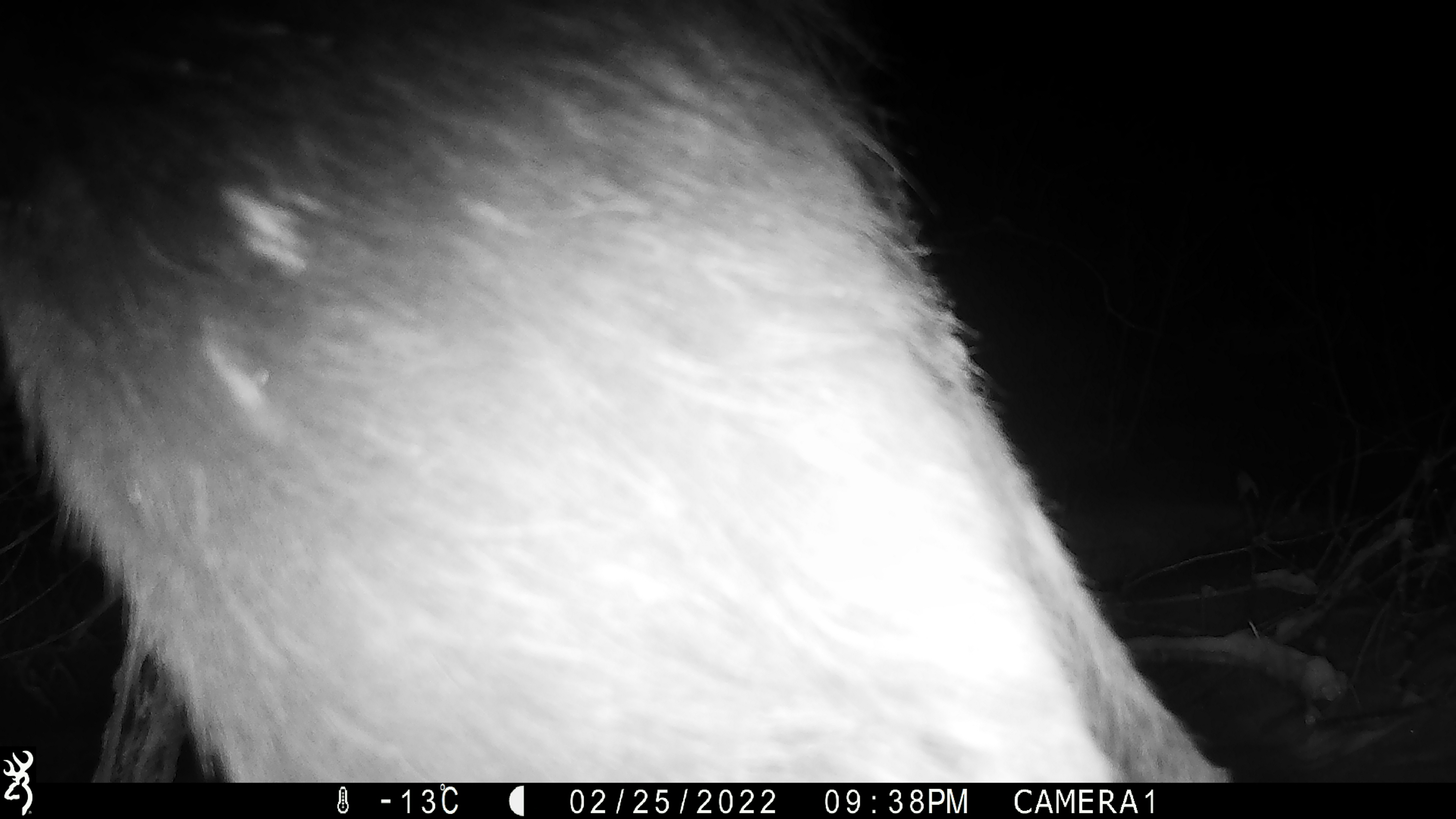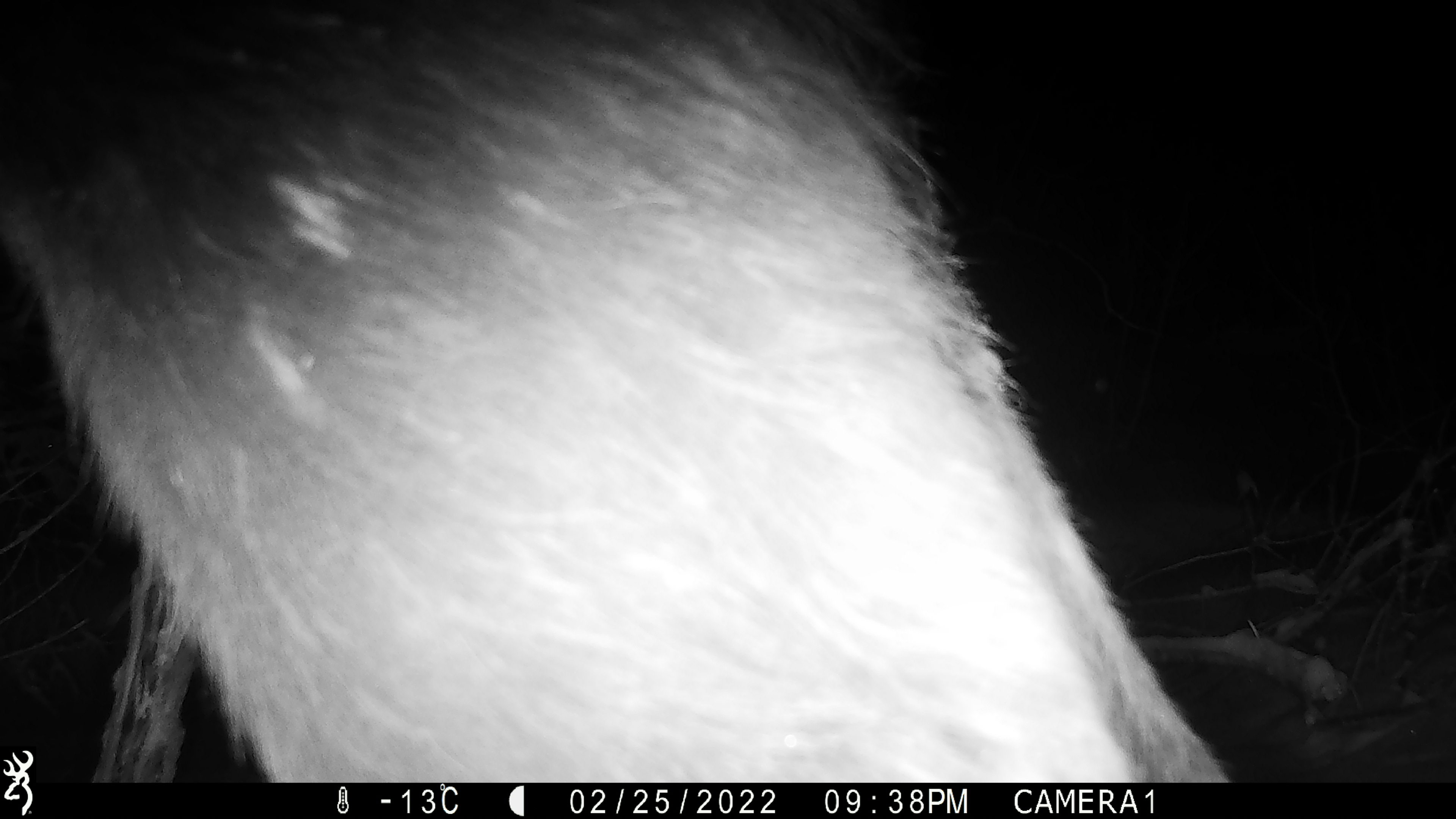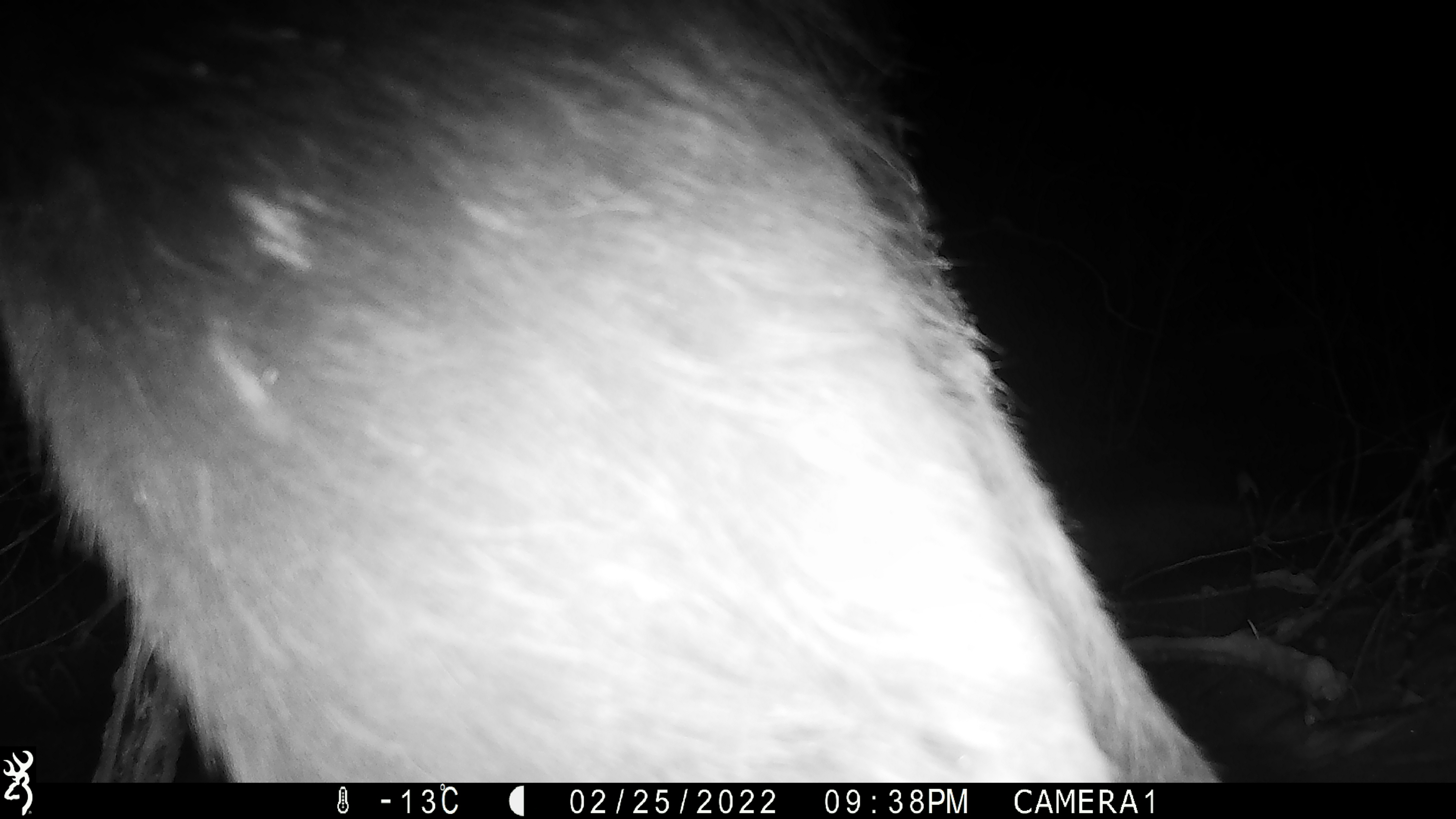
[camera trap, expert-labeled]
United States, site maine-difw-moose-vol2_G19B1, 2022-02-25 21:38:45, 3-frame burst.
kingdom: Animalia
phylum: Chordata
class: Mammalia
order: Artiodactyla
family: Cervidae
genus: Alces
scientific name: Alces alces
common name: moose